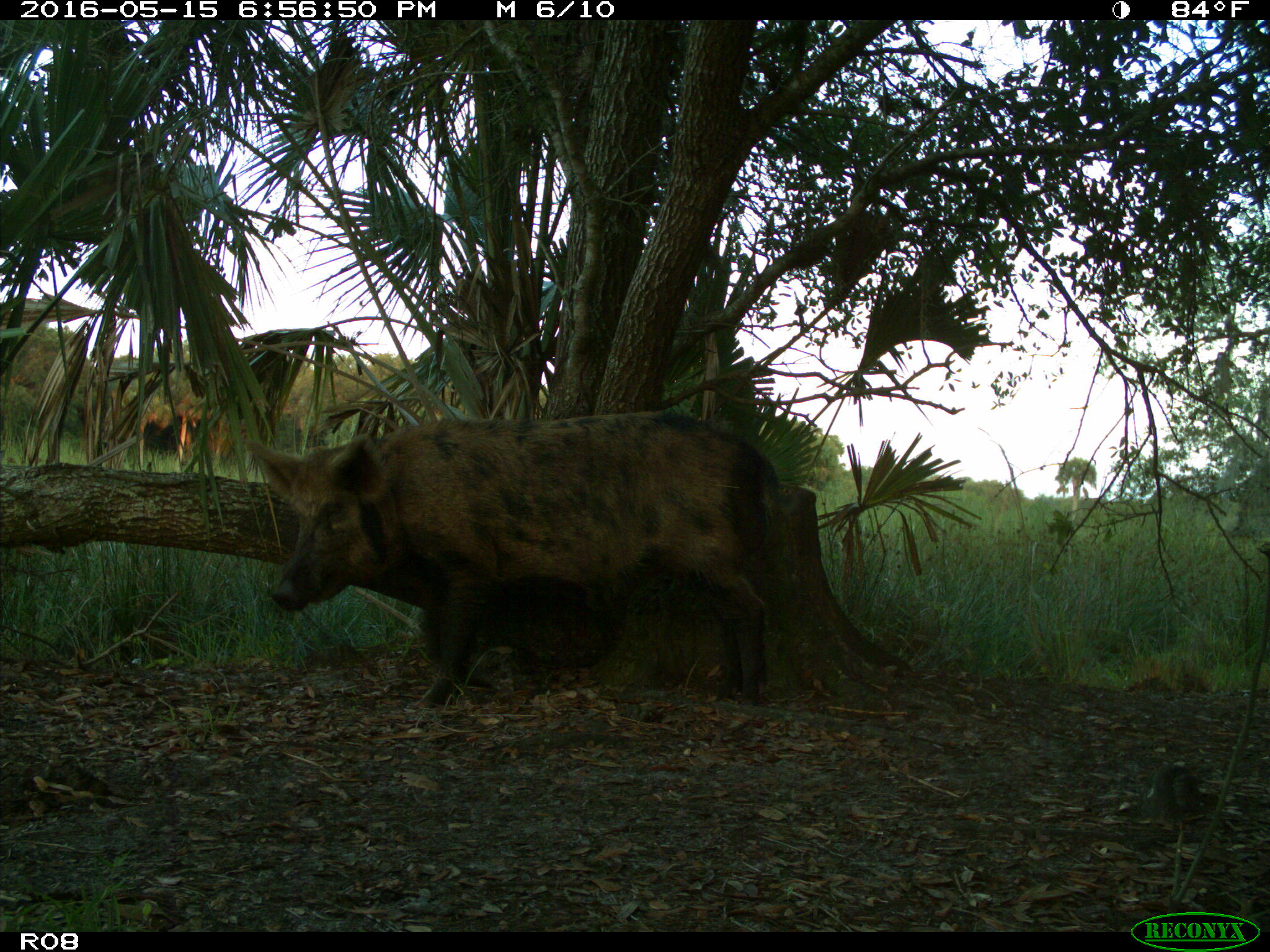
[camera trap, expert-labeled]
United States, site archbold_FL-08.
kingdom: Animalia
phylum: Chordata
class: Mammalia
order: Artiodactyla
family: Suidae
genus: Sus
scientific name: Sus scrofa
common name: wild boar